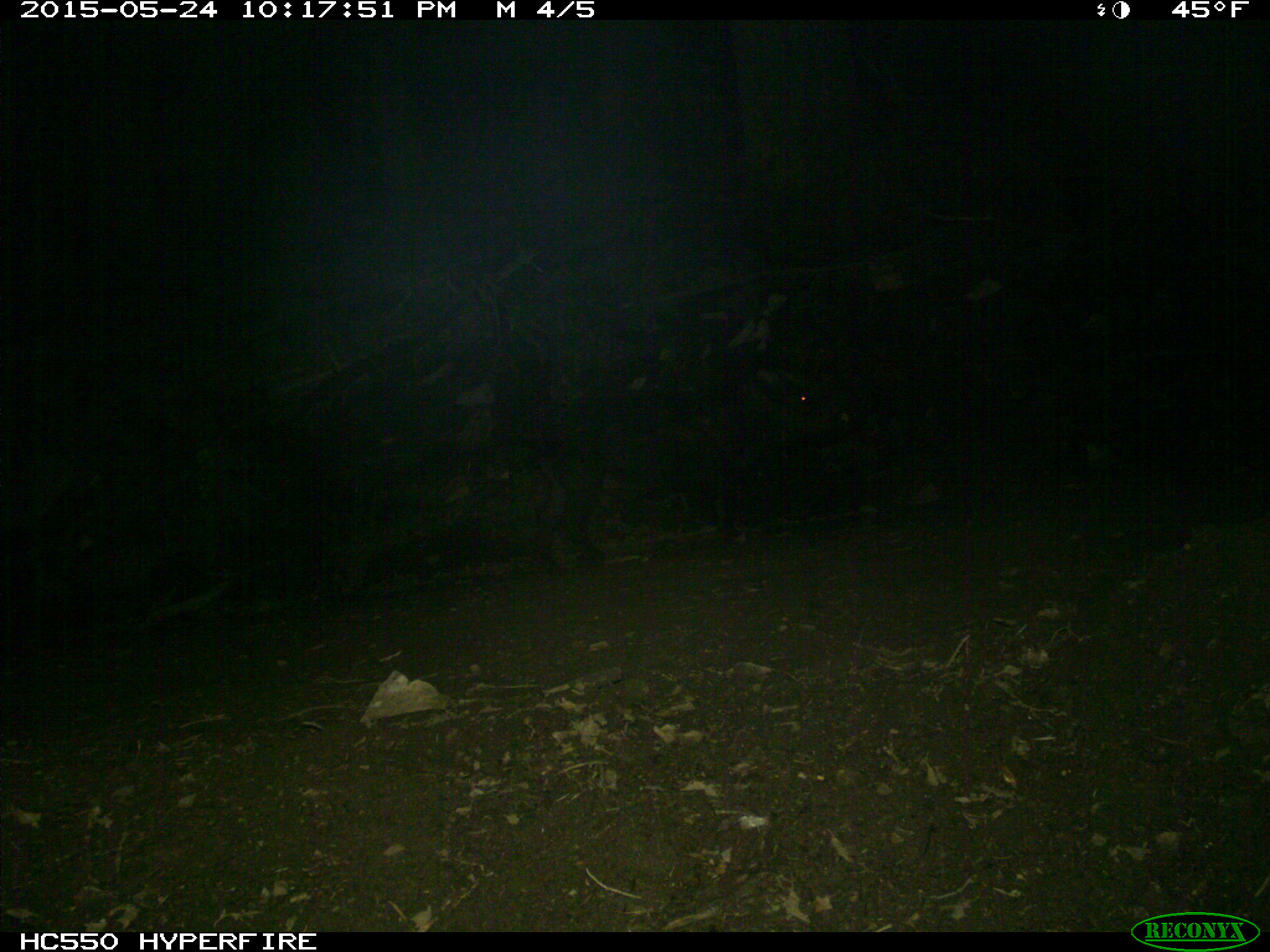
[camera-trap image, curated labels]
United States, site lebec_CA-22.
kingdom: Animalia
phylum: Chordata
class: Mammalia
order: Artiodactyla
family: Suidae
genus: Sus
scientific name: Sus scrofa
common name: wild boar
Sus scrofa (wild boar).